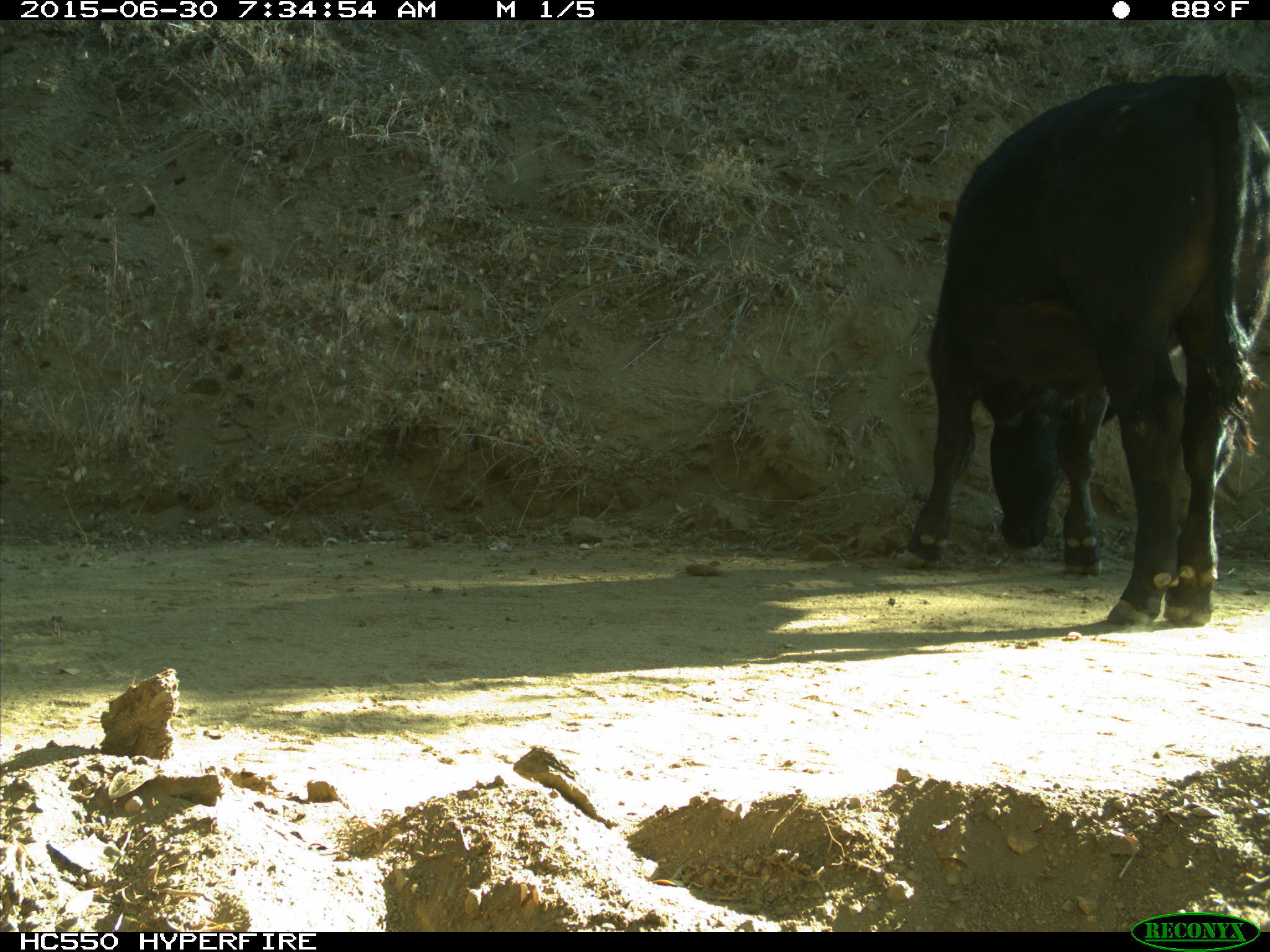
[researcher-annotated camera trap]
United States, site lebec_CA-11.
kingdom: Animalia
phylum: Chordata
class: Mammalia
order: Artiodactyla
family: Bovidae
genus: Bos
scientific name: Bos taurus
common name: domestic cow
Bos taurus (domestic cow).